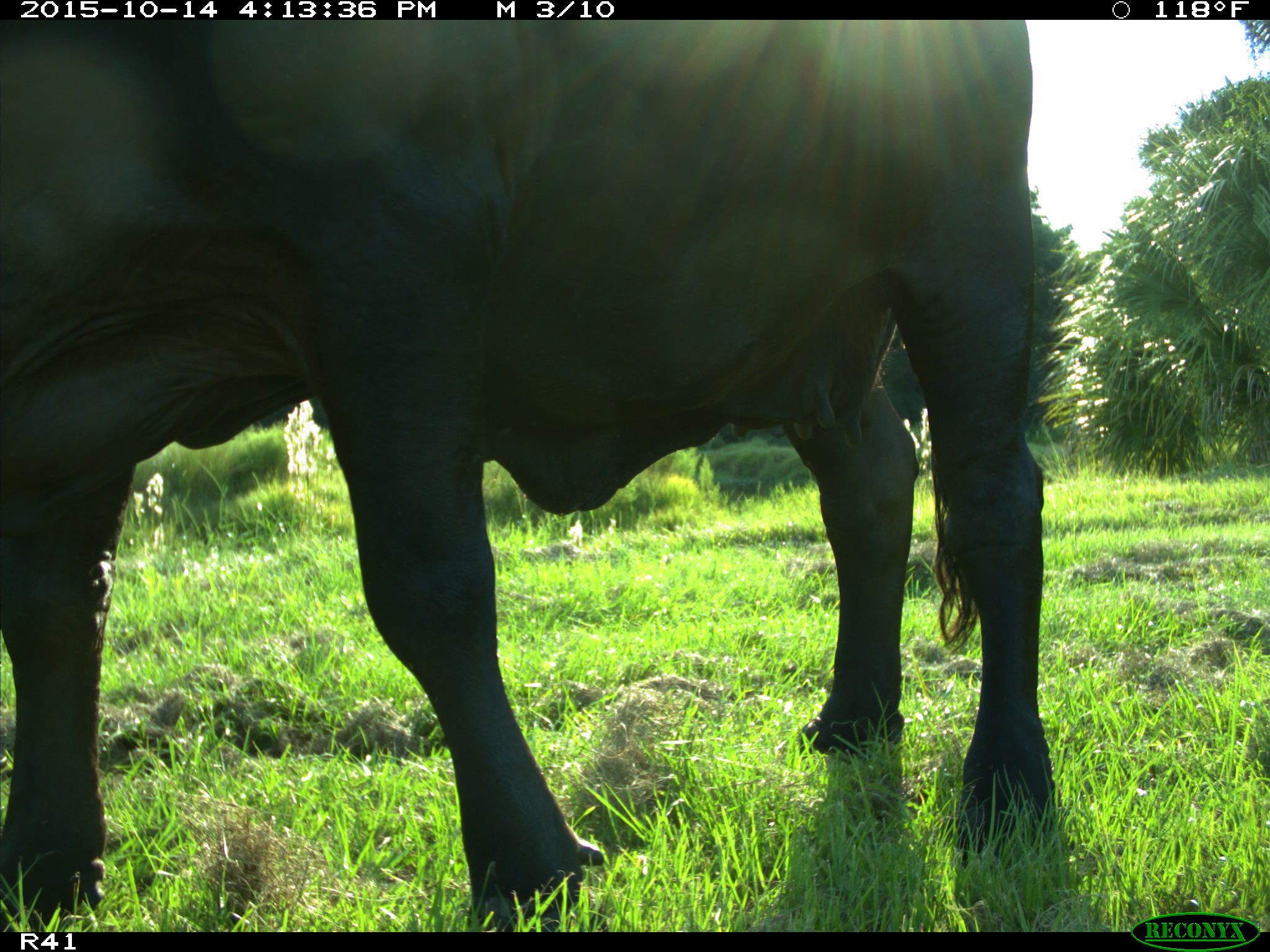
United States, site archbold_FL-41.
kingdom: Animalia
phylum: Chordata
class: Mammalia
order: Artiodactyla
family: Bovidae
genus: Bos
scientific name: Bos taurus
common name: domestic cow